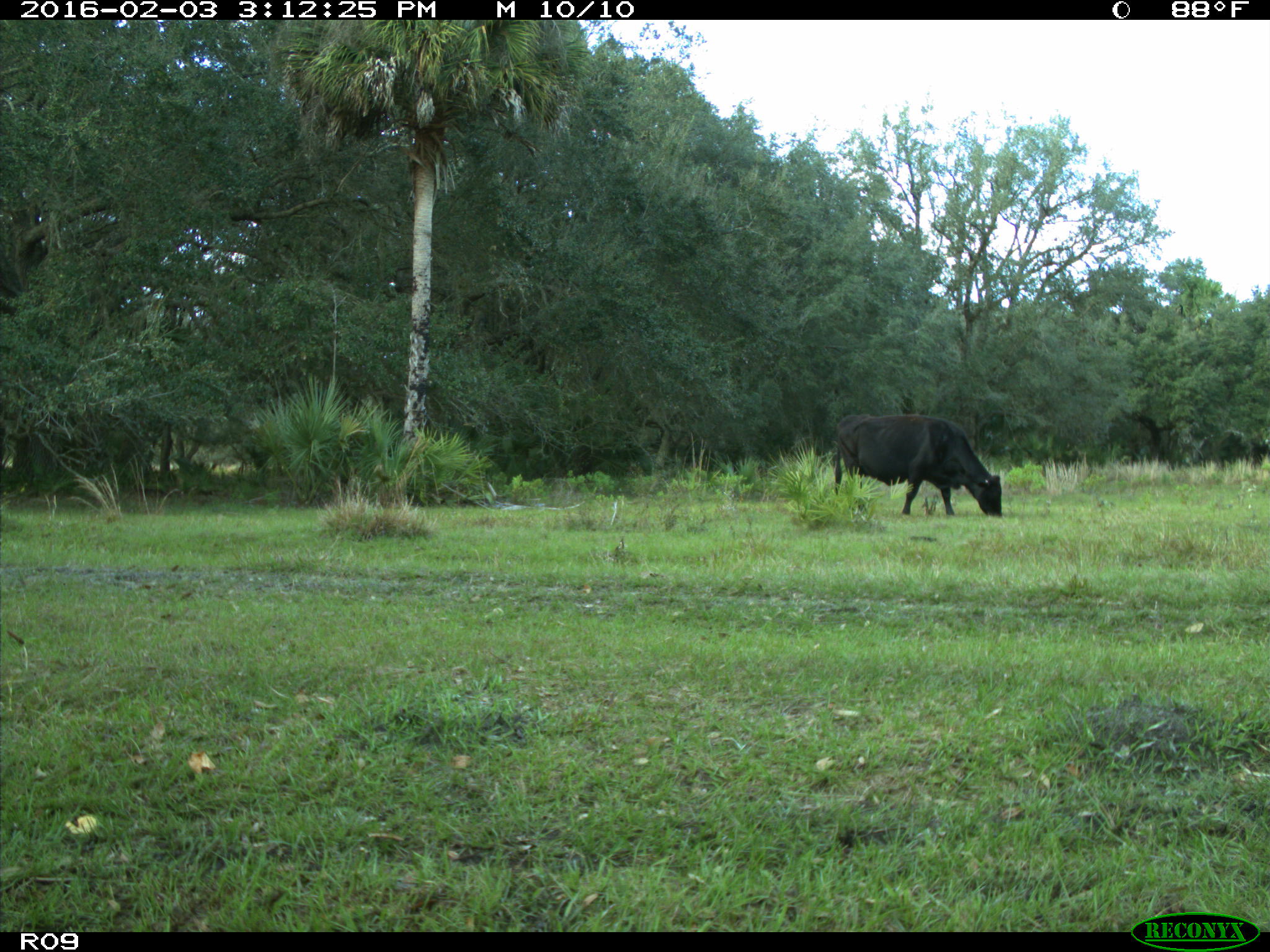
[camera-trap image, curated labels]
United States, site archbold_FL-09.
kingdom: Animalia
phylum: Chordata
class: Mammalia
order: Artiodactyla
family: Bovidae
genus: Bos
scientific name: Bos taurus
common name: domestic cow